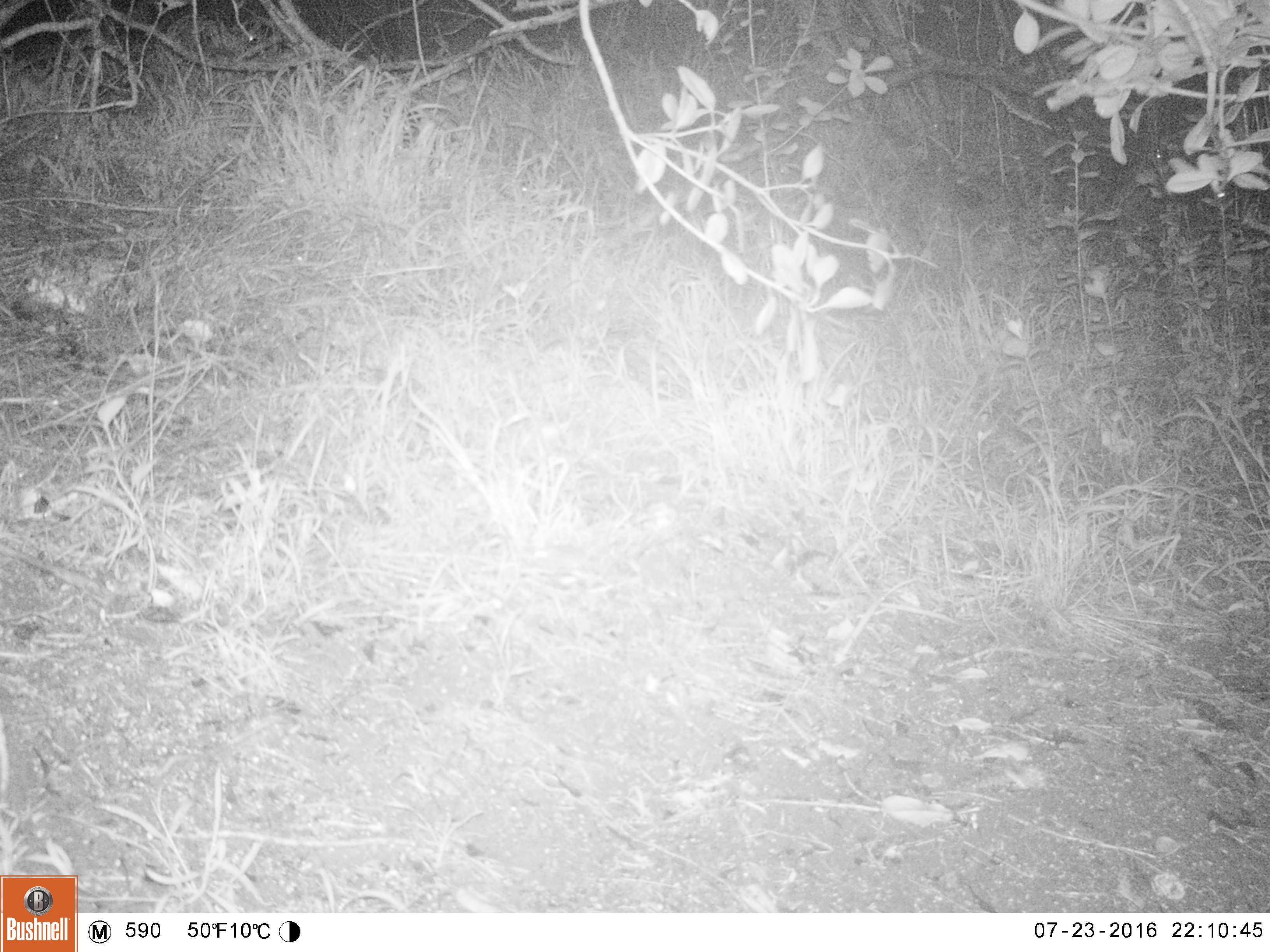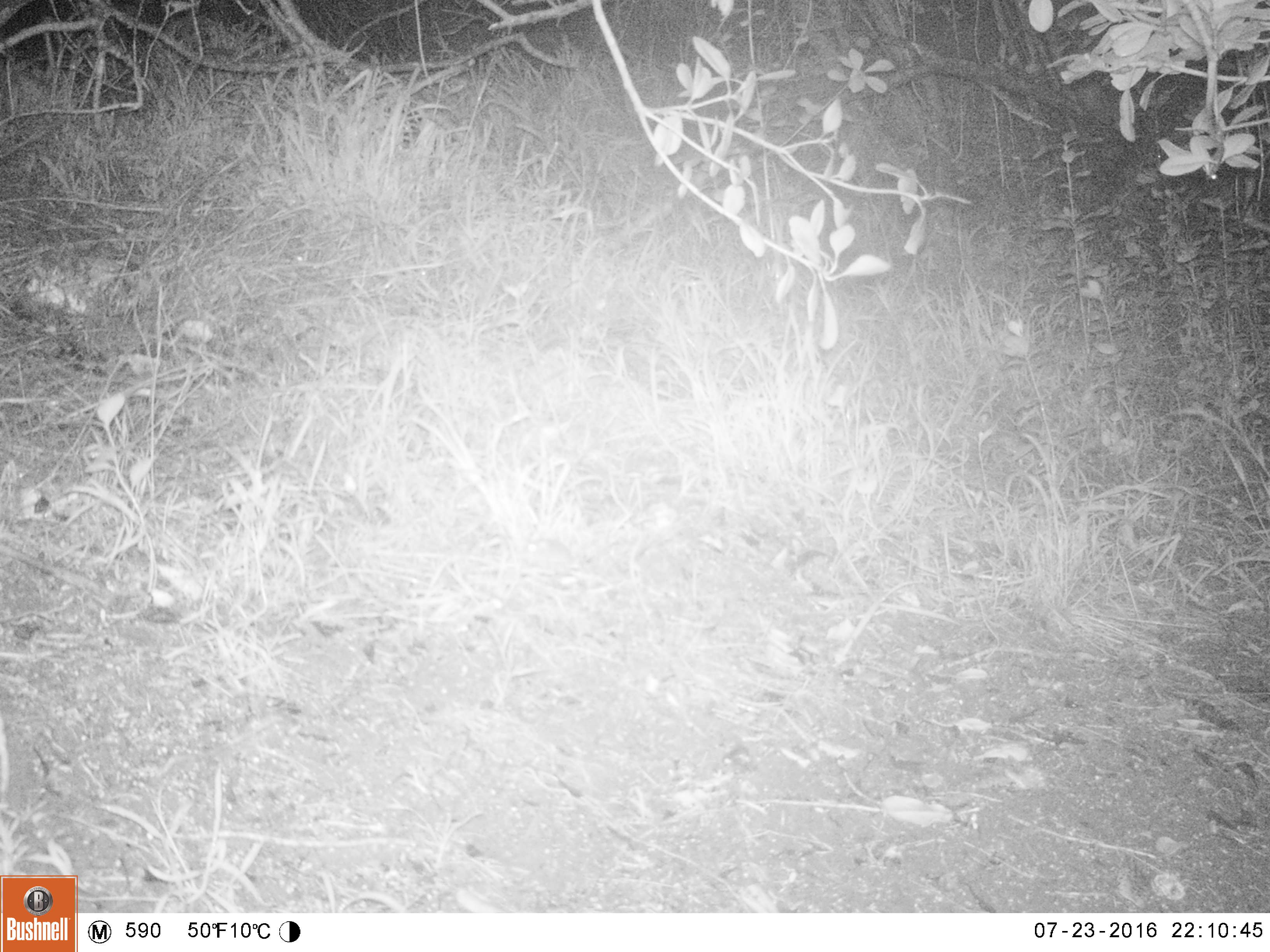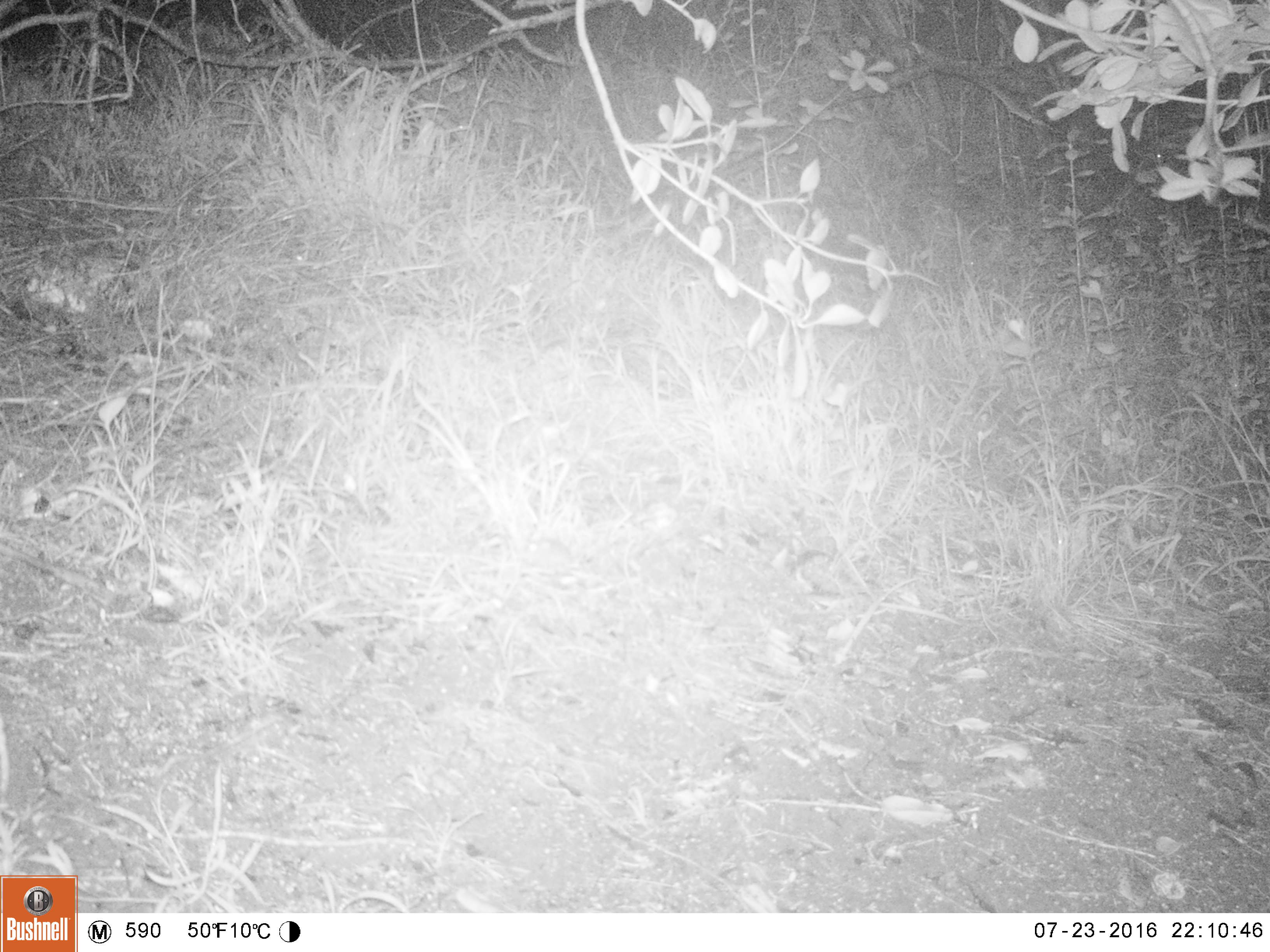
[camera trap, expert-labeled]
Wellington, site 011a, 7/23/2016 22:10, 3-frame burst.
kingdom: Animalia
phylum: Chordata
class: Mammalia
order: Rodentia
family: Muridae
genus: Mus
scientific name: Mus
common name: mouse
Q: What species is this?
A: Mouse (Mus).